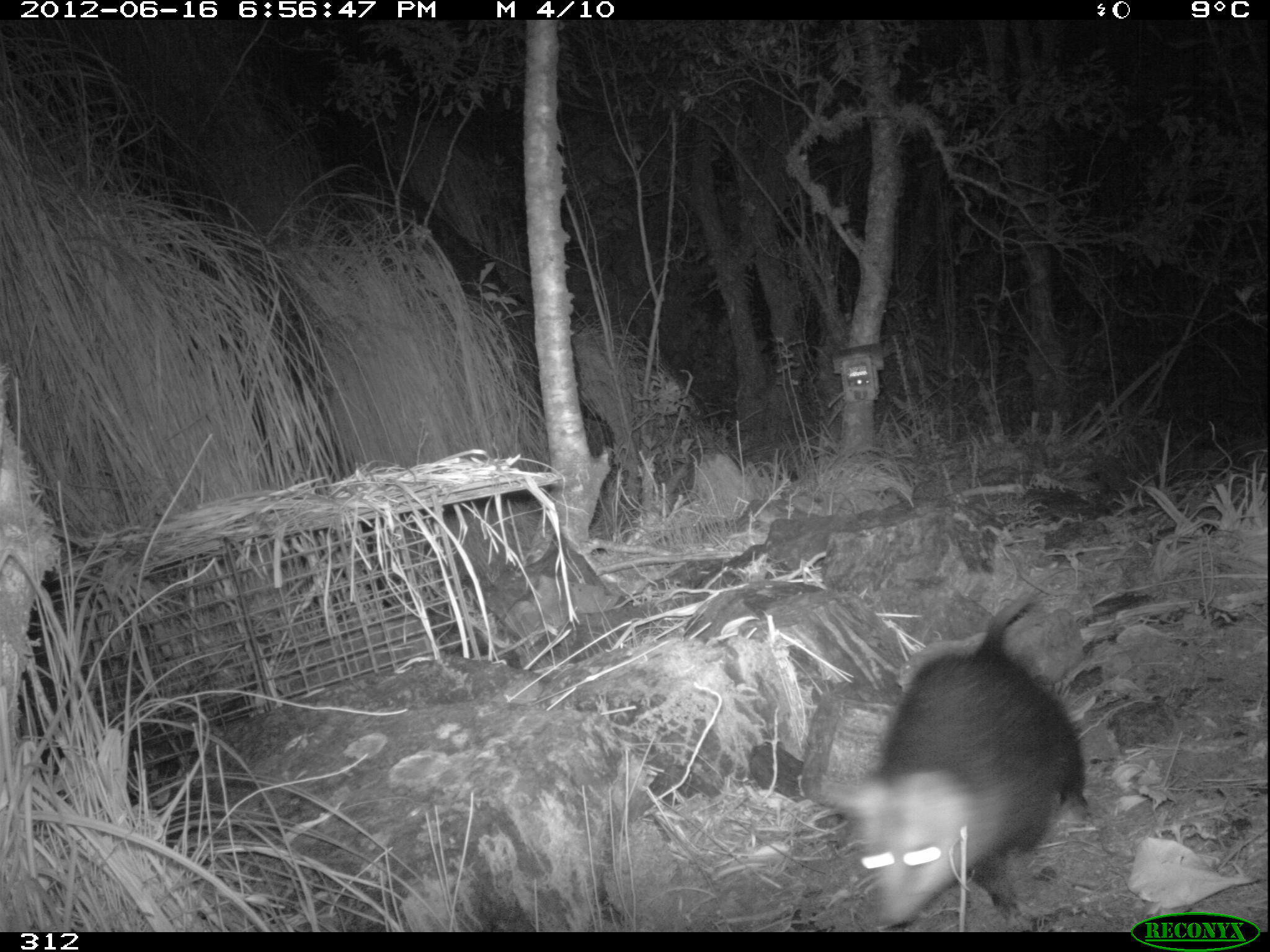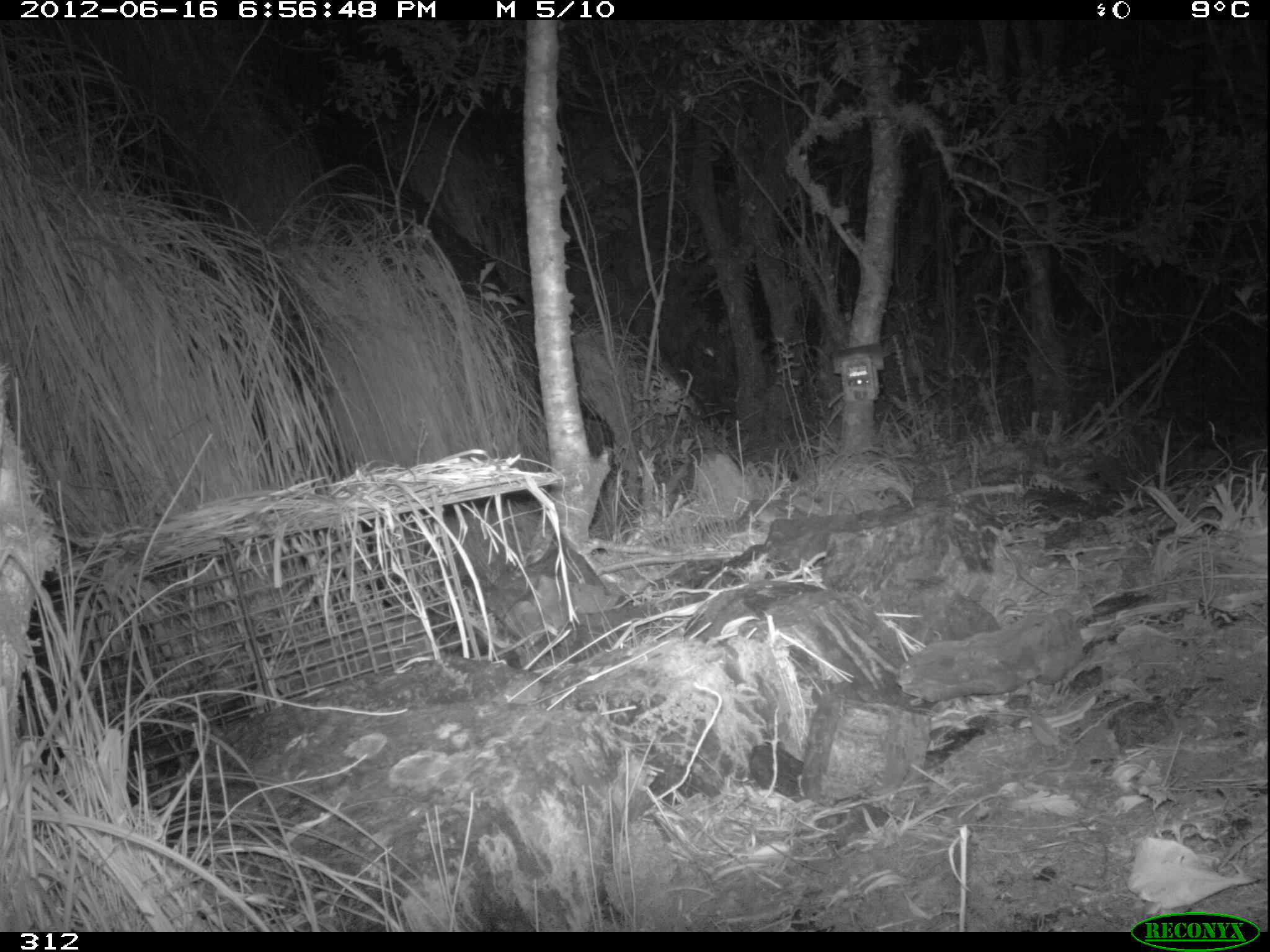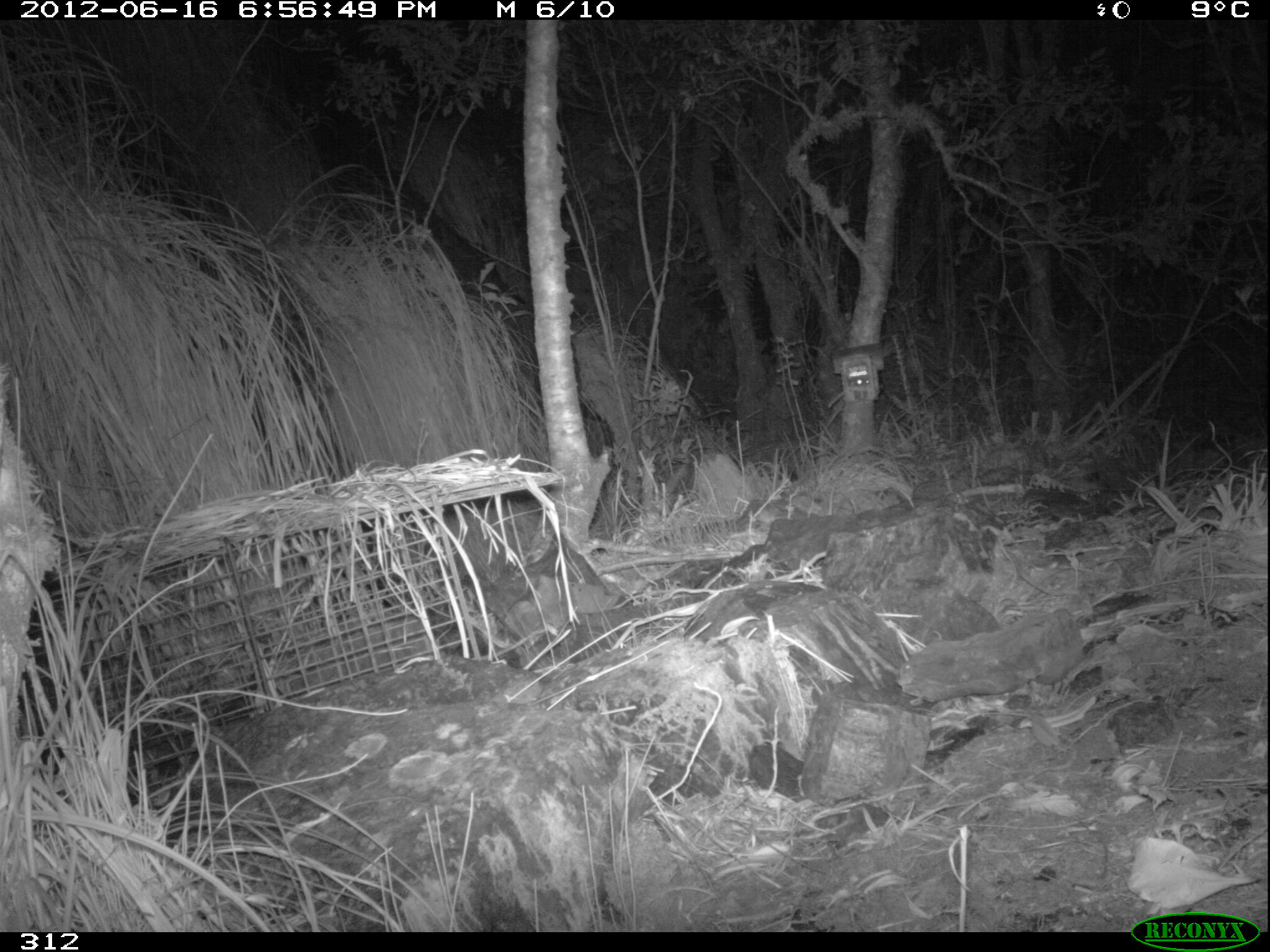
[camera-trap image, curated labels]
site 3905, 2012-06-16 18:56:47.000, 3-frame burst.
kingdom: Animalia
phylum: Chordata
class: Mammalia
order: Didelphimorphia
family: Didelphidae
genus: Didelphis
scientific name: Didelphis pernigra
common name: andean white-eared opossum